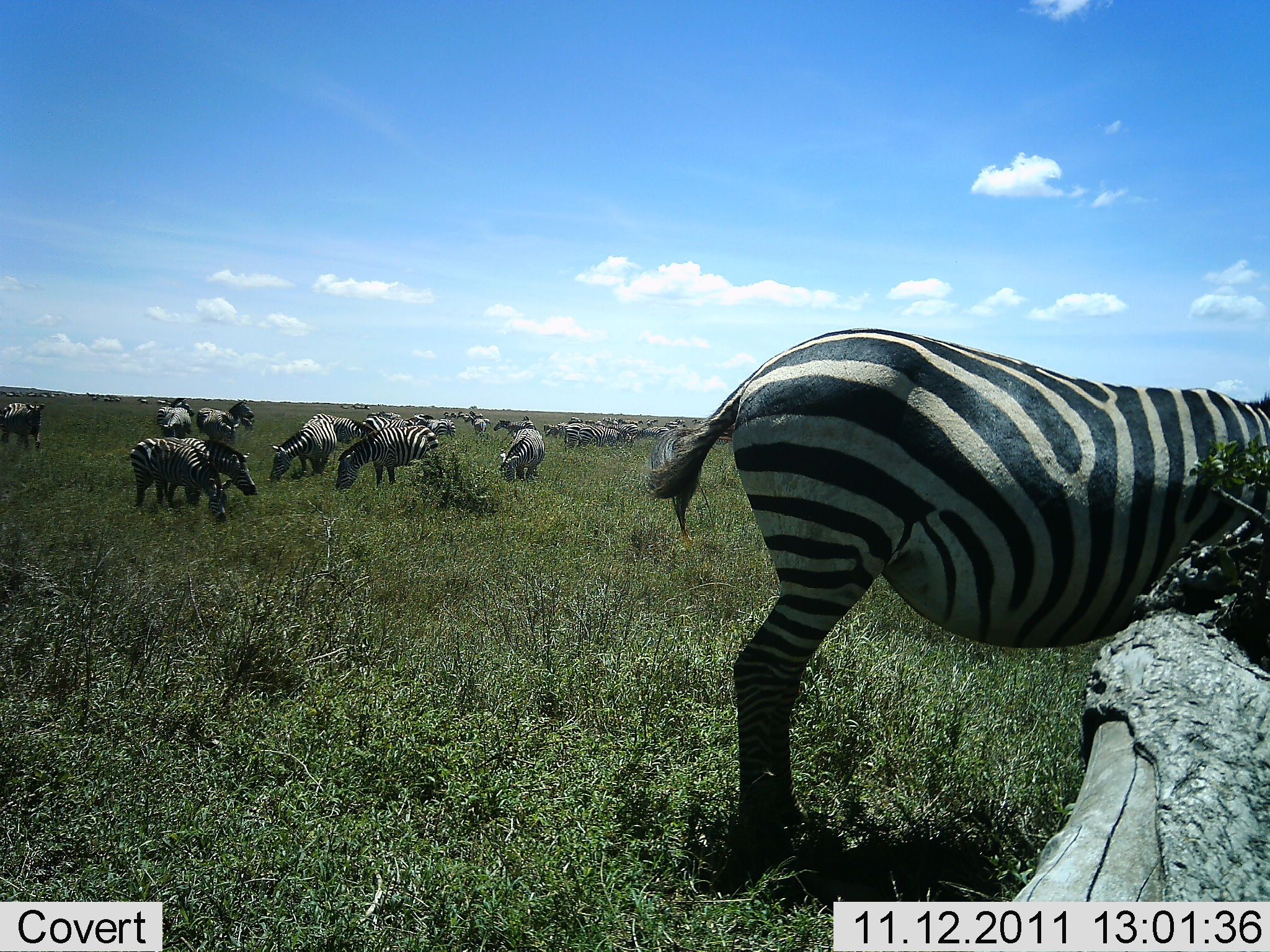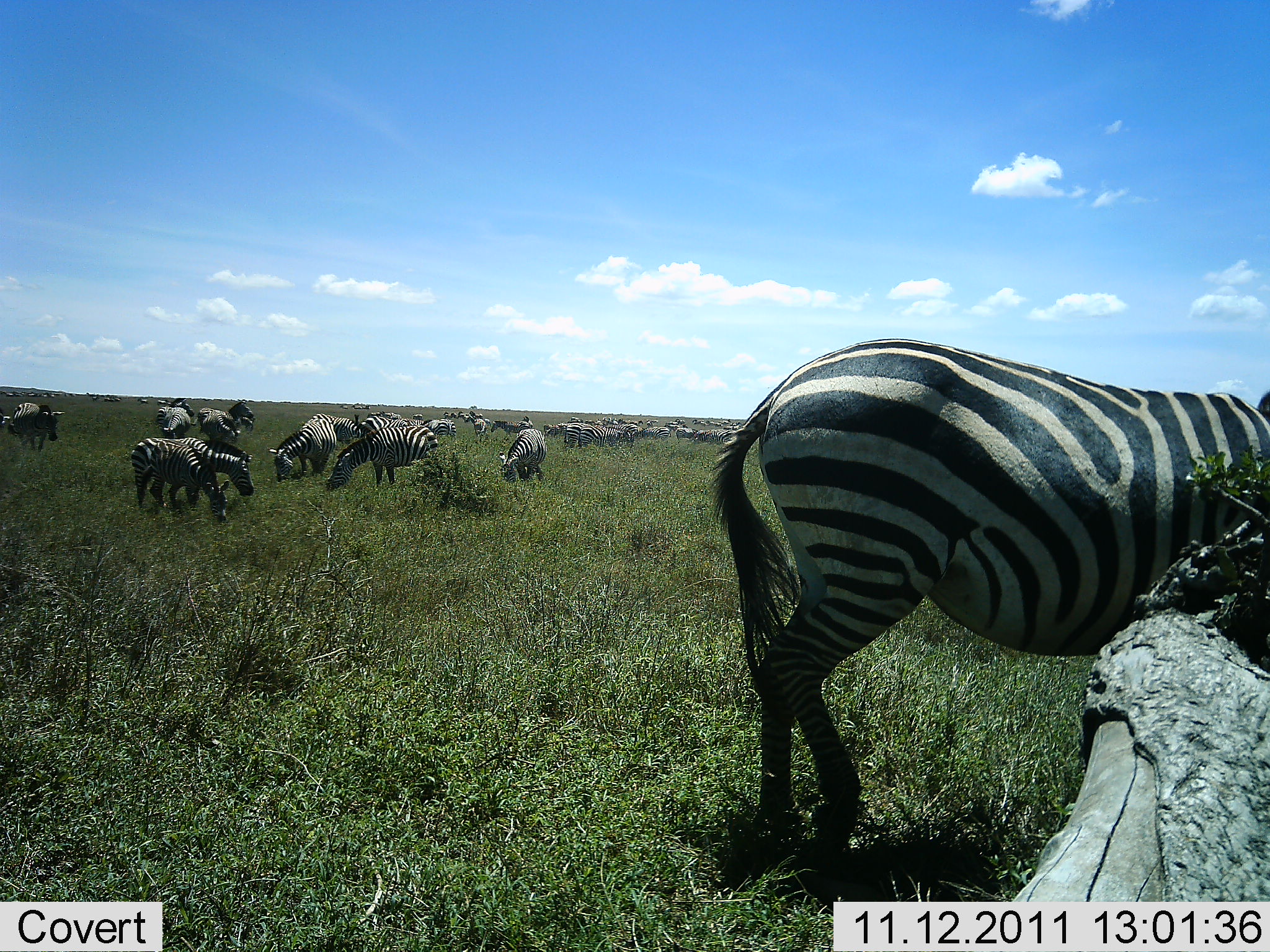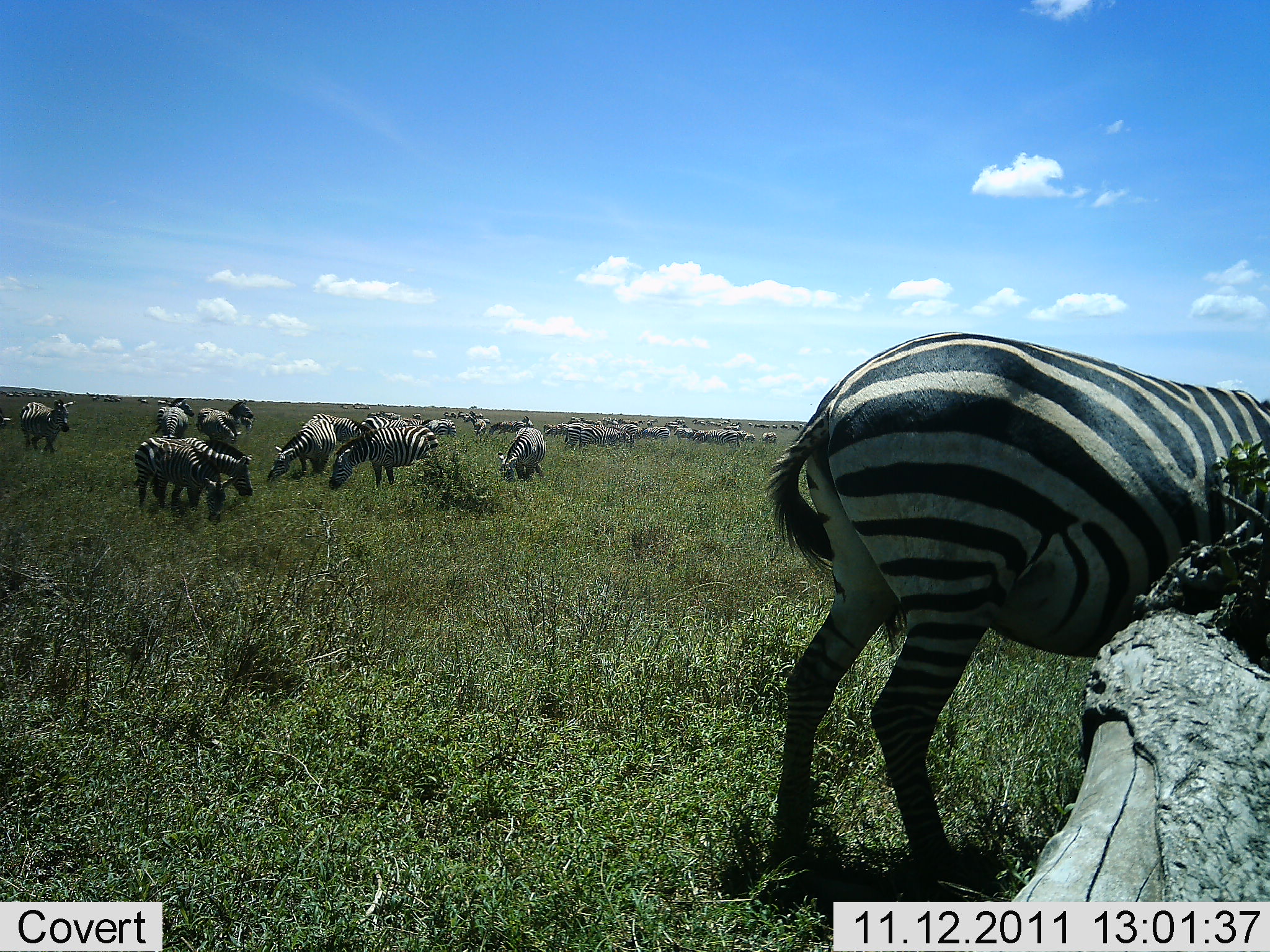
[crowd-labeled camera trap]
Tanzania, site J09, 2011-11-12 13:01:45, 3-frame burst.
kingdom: Animalia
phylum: Chordata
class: Mammalia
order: Perissodactyla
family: Equidae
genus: Equus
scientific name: Equus quagga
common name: plains zebra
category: zebra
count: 11-50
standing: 80%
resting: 0%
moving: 20%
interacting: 0%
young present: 0%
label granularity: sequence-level